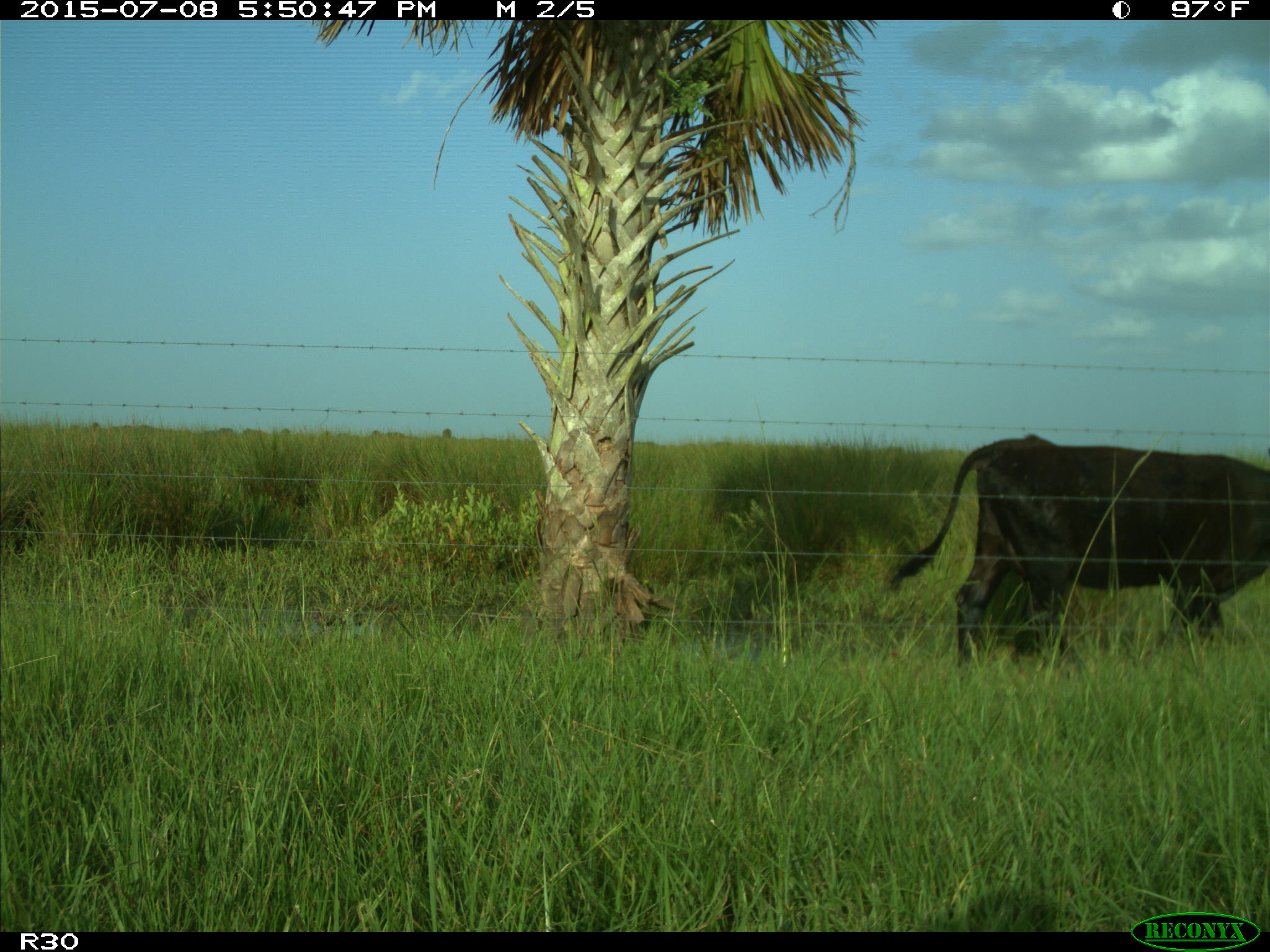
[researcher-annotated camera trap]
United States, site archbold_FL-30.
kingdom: Animalia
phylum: Chordata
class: Mammalia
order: Artiodactyla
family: Bovidae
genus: Bos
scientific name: Bos taurus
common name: domestic cow